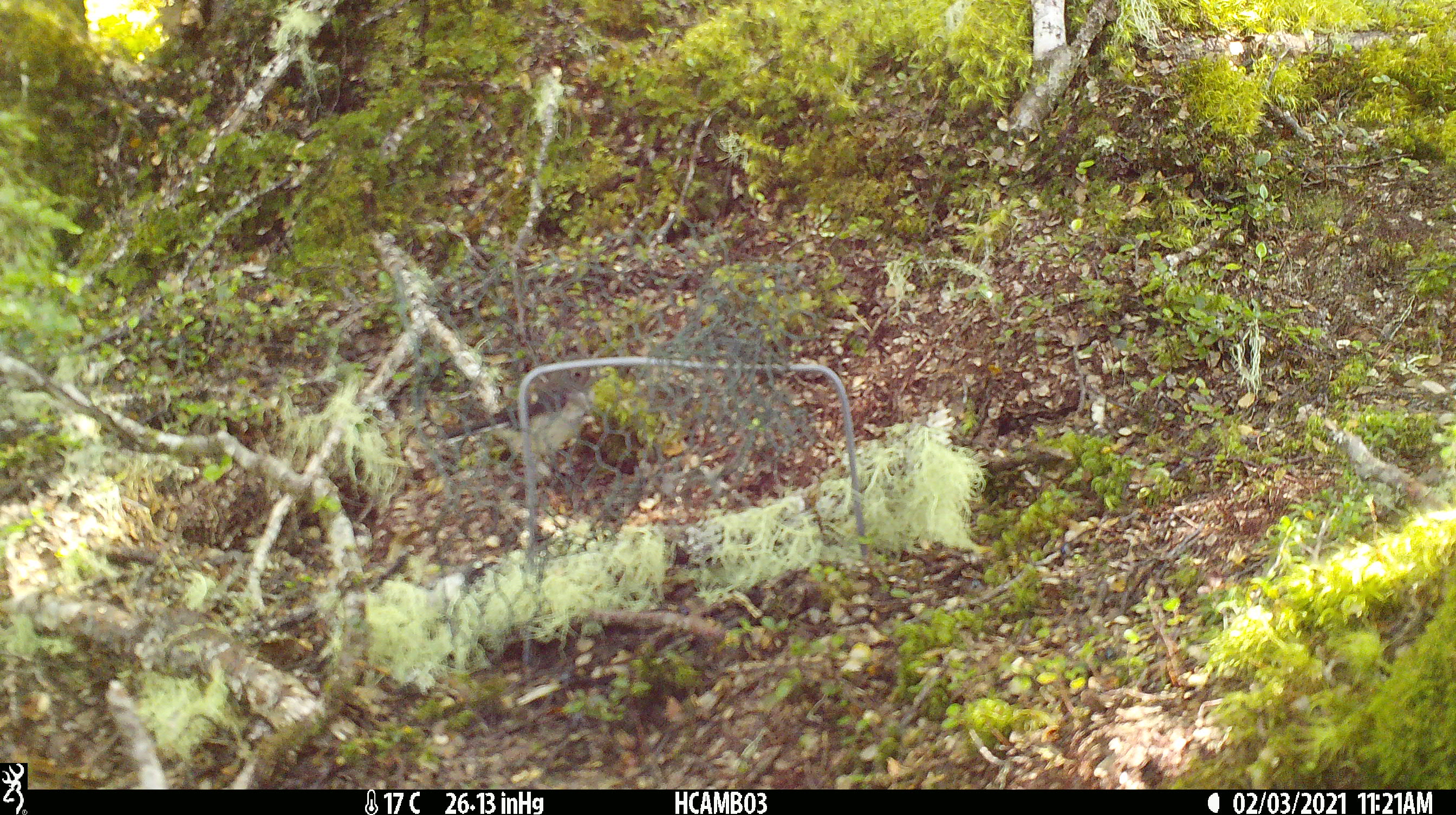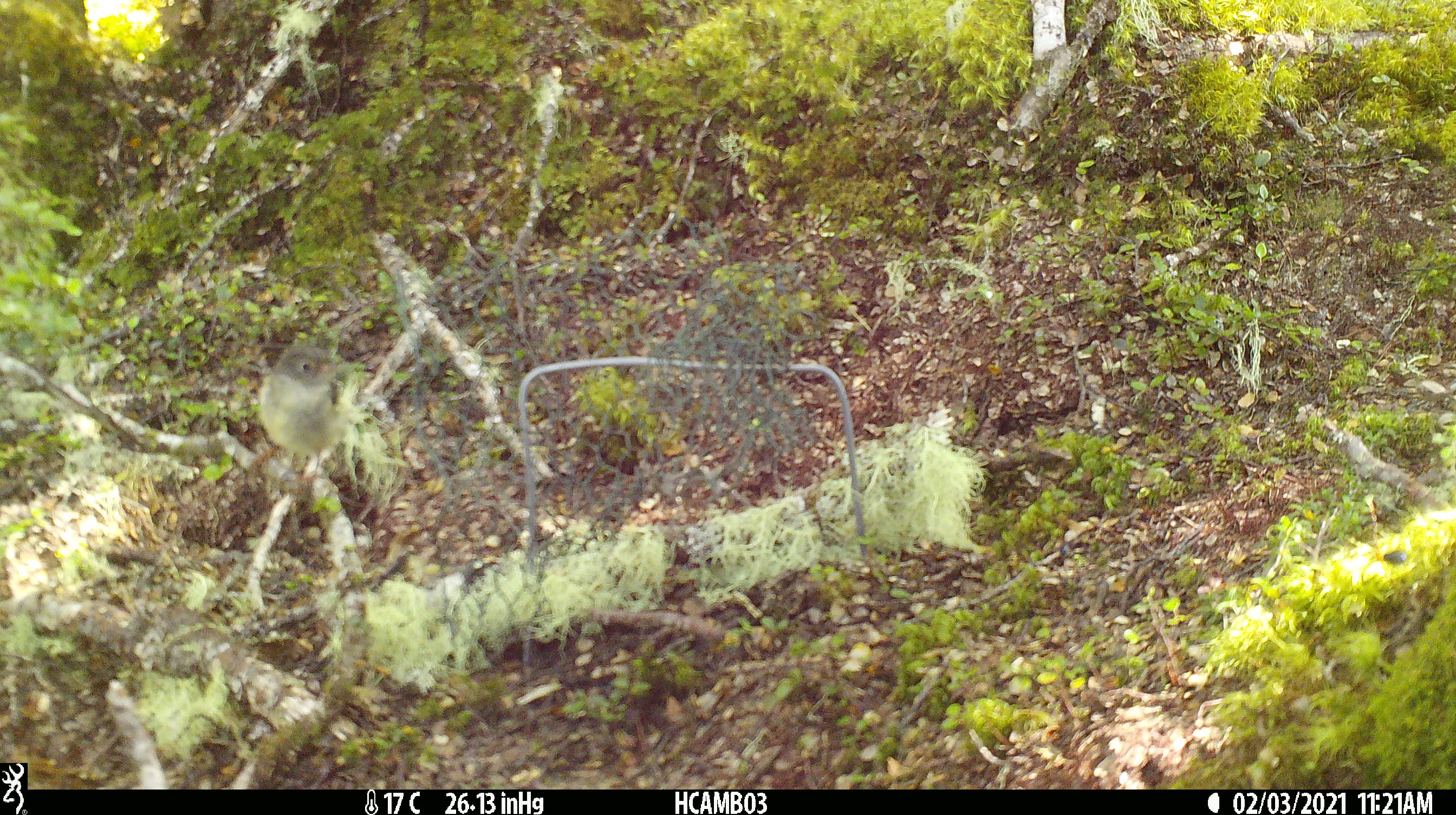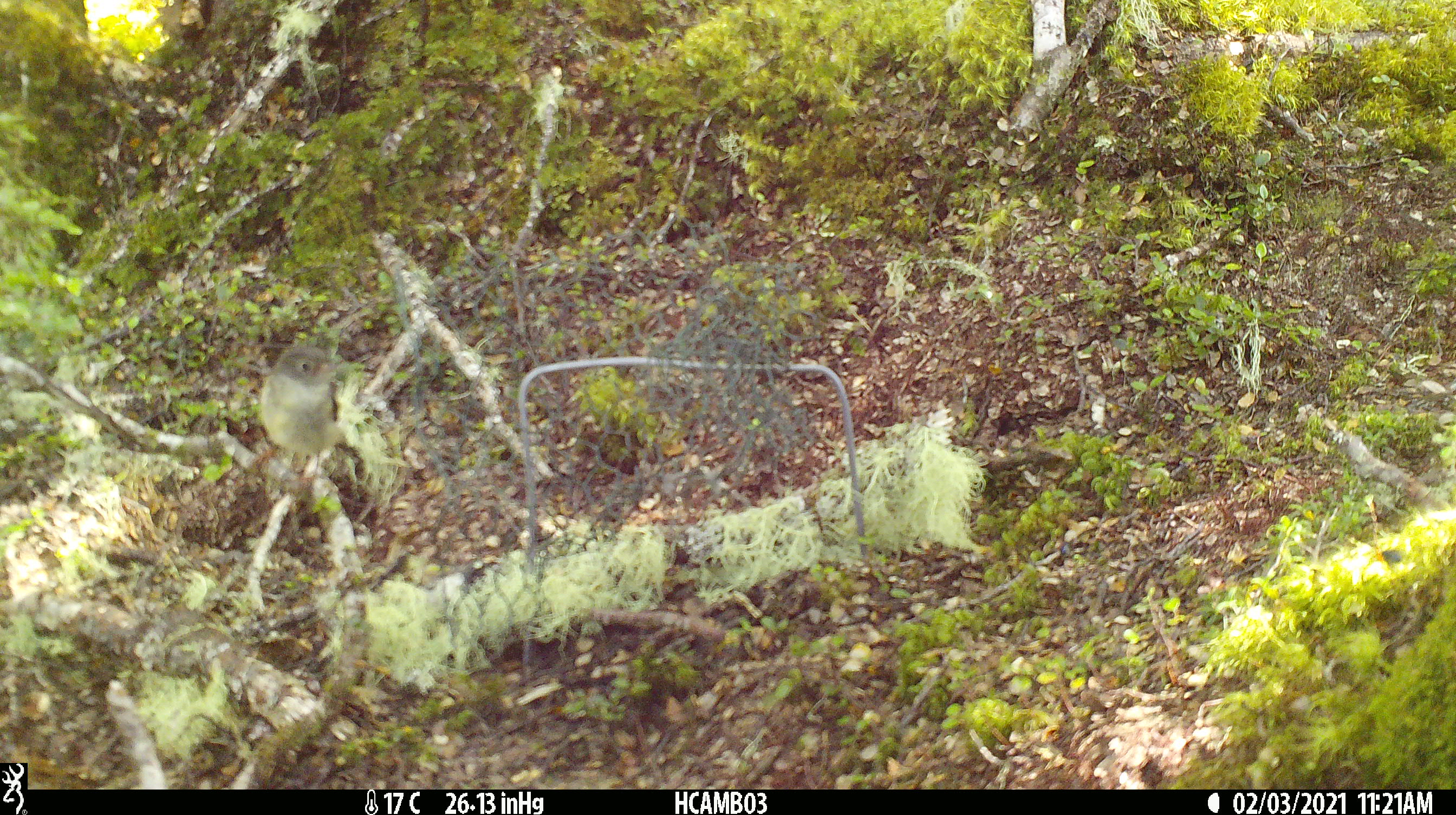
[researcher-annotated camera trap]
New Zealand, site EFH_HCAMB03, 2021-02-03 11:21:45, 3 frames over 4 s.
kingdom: Animalia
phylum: Chordata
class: Aves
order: Passeriformes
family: Petroicidae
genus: Petroica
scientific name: Petroica macrocephala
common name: tomtit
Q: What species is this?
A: Tomtit (Petroica macrocephala).